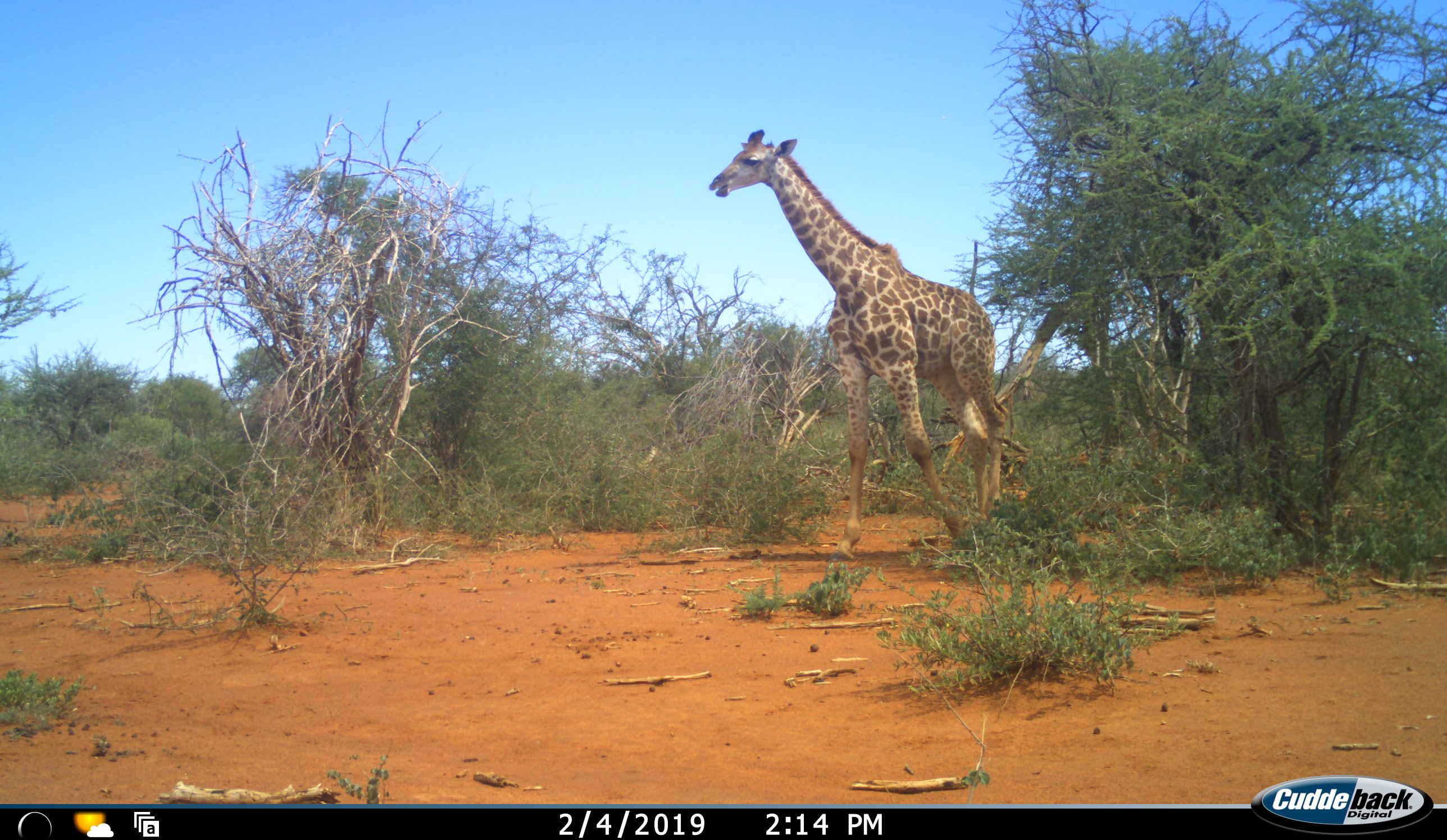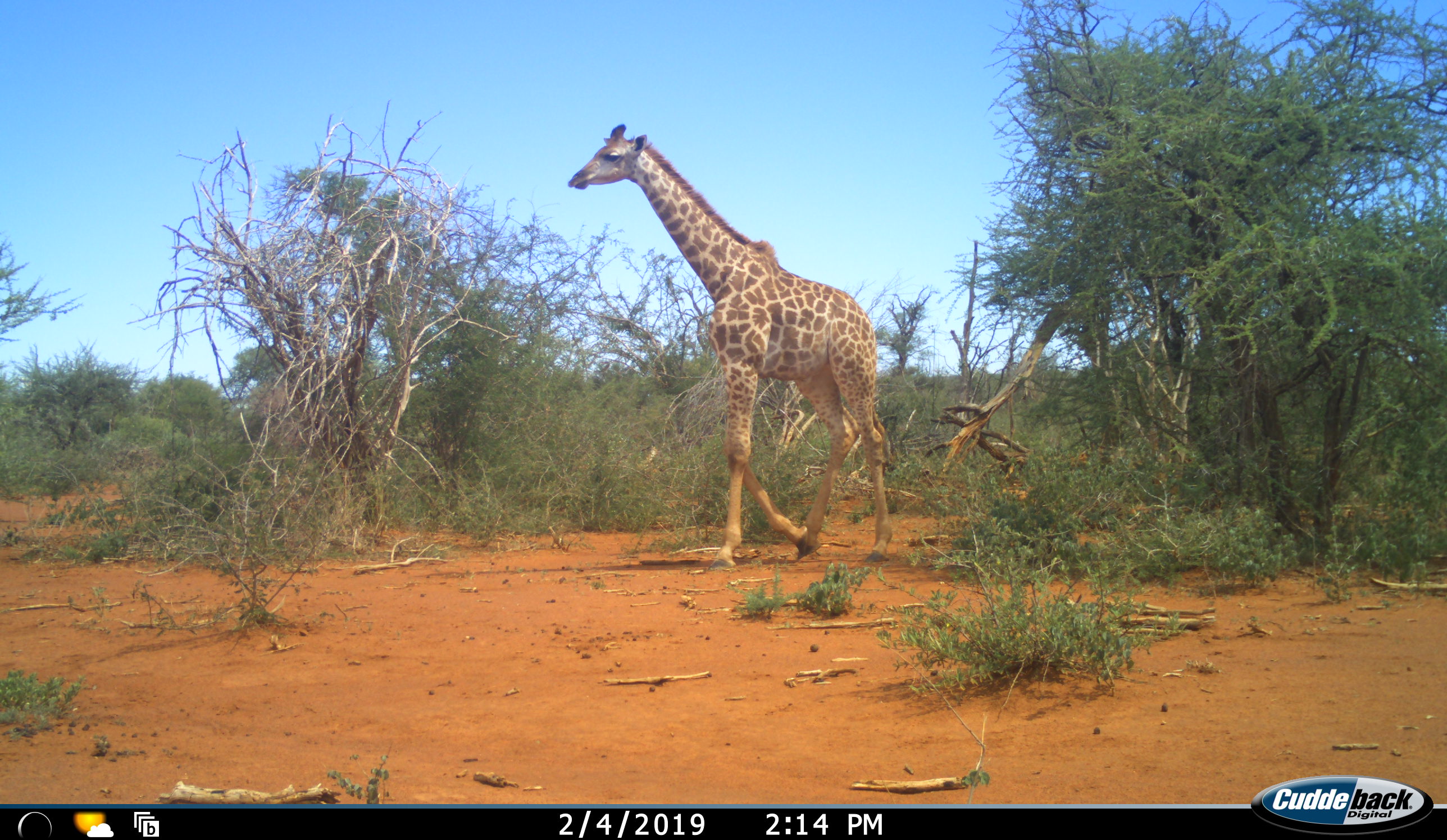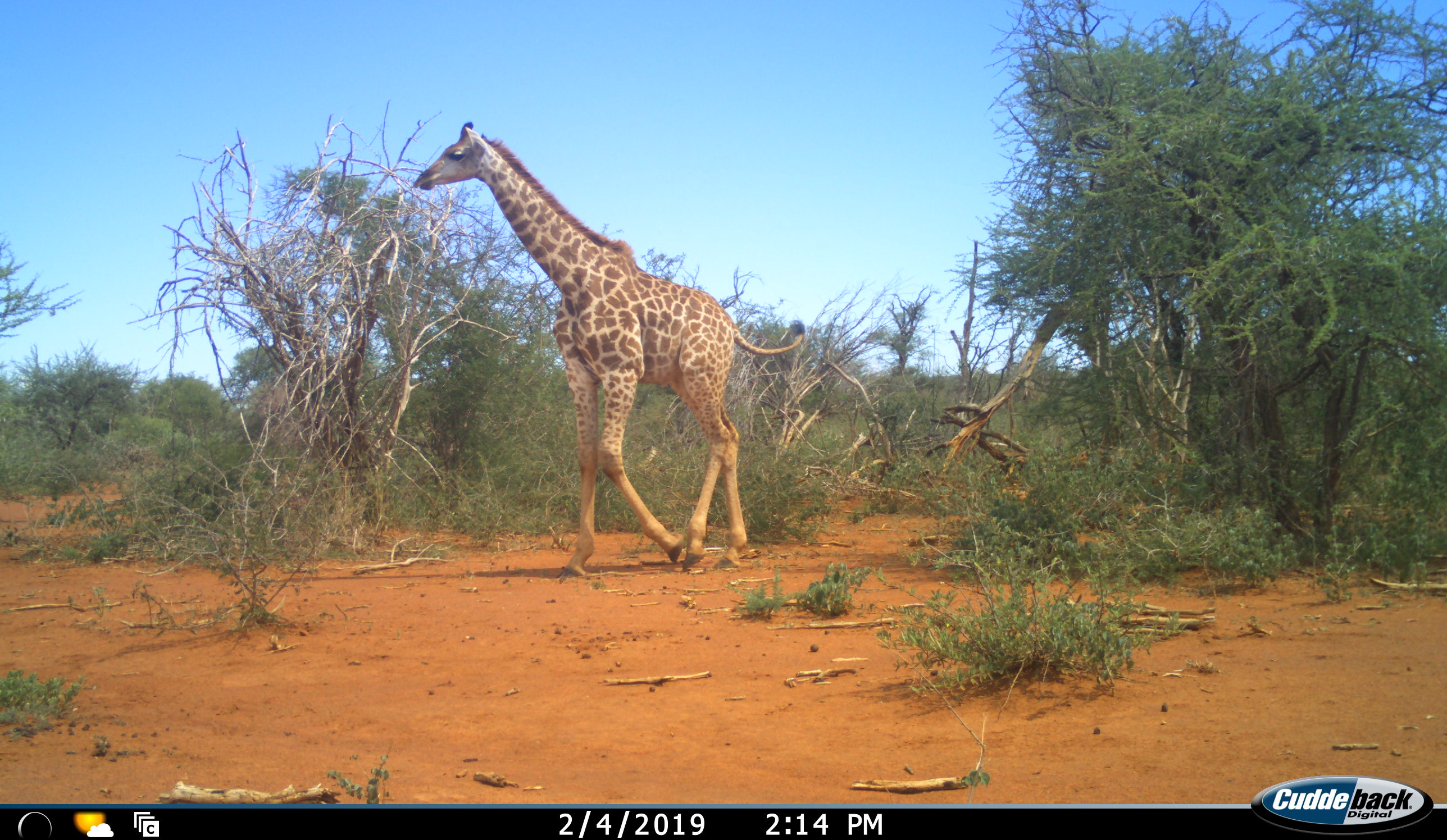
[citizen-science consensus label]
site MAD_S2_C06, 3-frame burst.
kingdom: Animalia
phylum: Chordata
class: Mammalia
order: Artiodactyla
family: Giraffidae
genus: Giraffa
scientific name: Giraffa camelopardalis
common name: giraffe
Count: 1.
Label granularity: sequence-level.